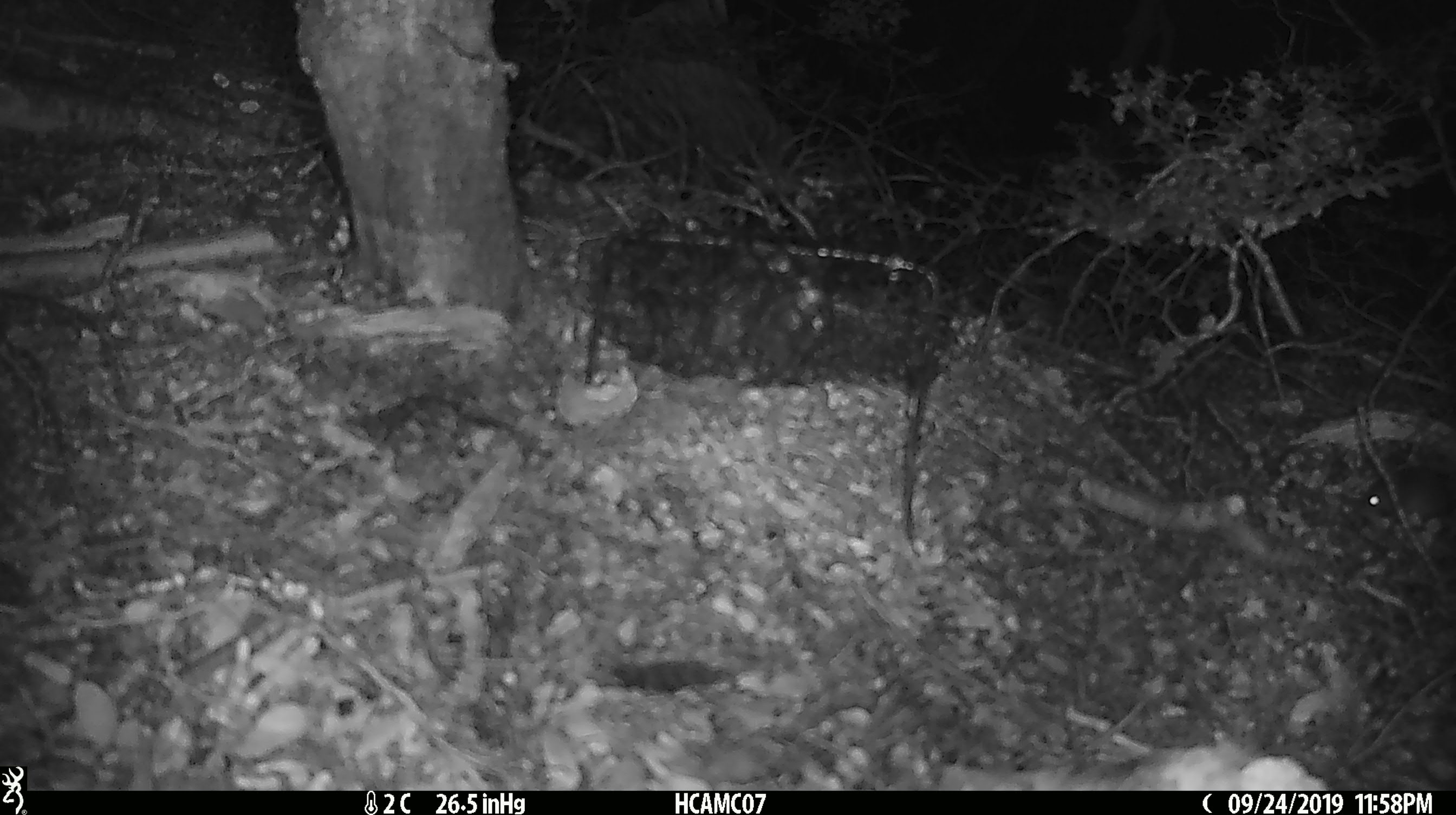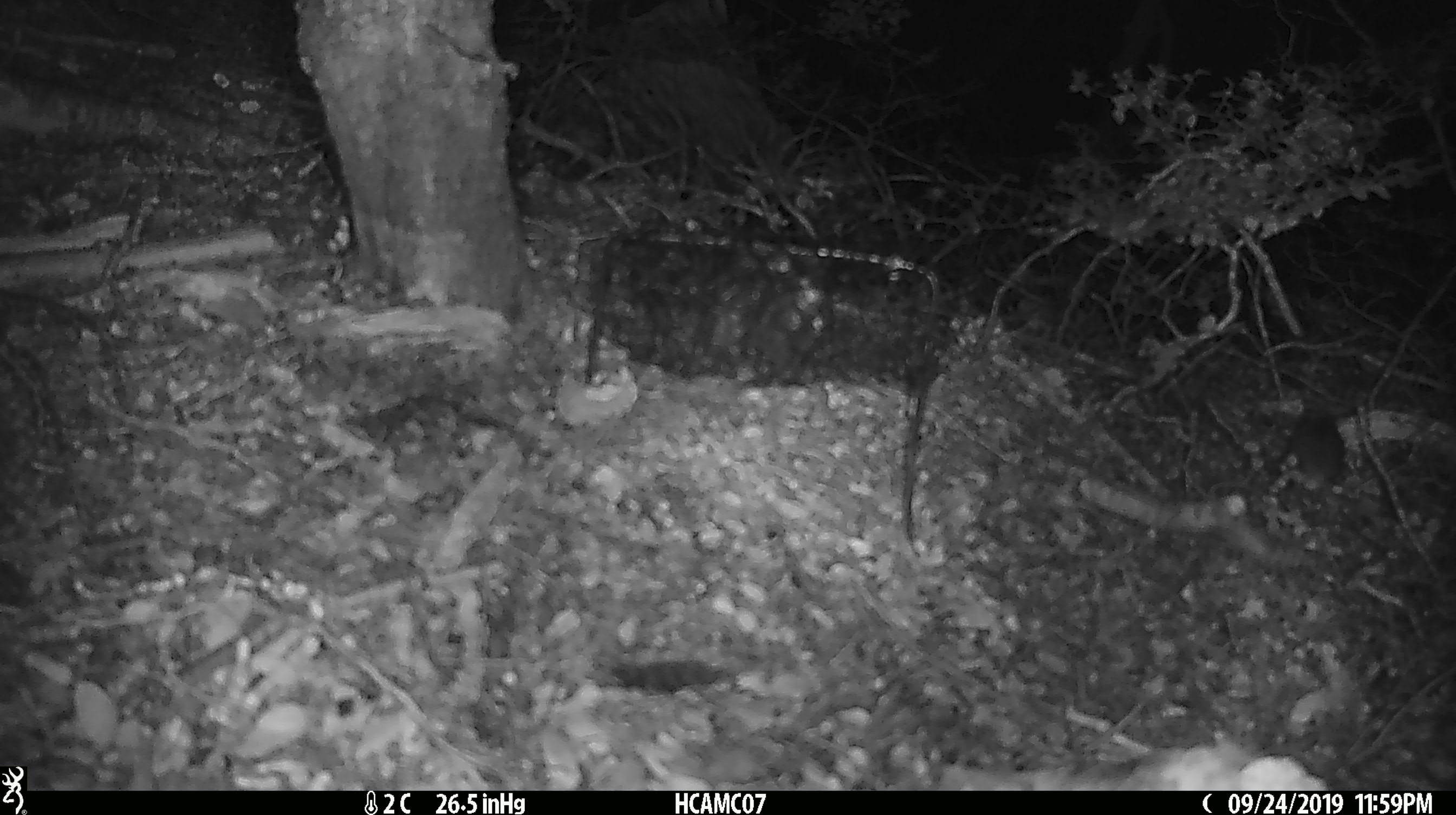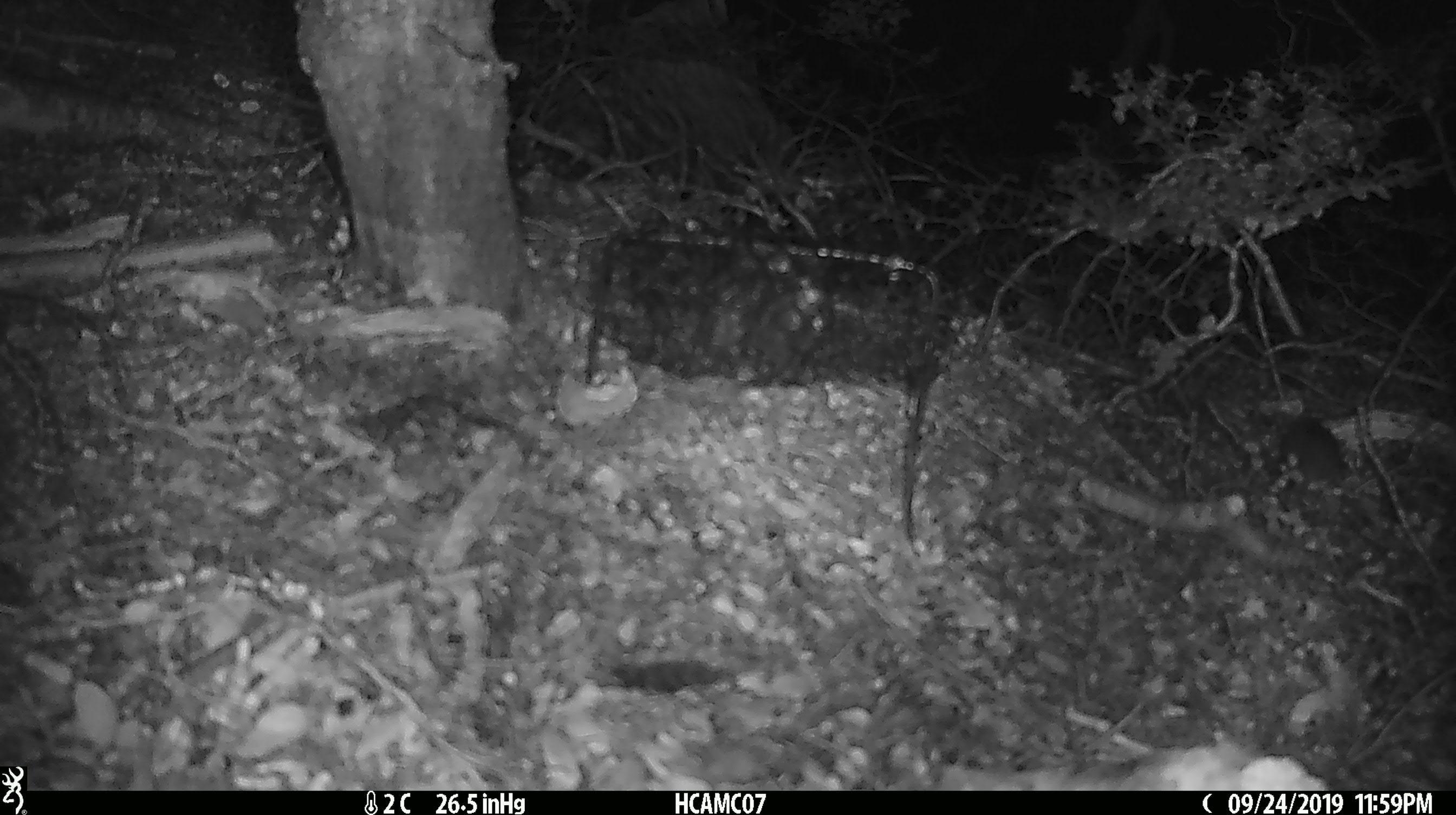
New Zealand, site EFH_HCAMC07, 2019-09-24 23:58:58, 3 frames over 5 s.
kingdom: Animalia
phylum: Chordata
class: Mammalia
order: Rodentia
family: Muridae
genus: Mus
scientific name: Mus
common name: mouse